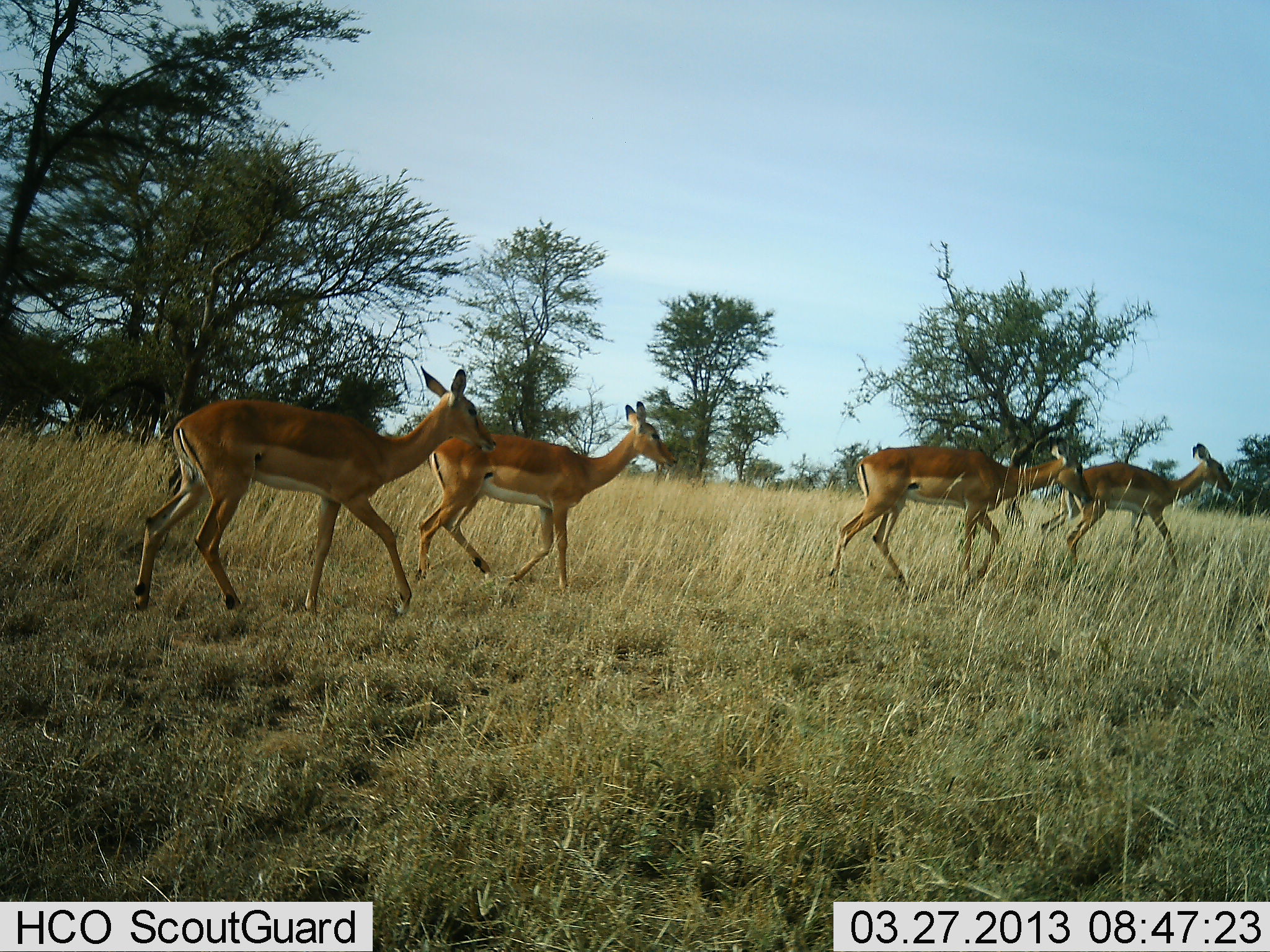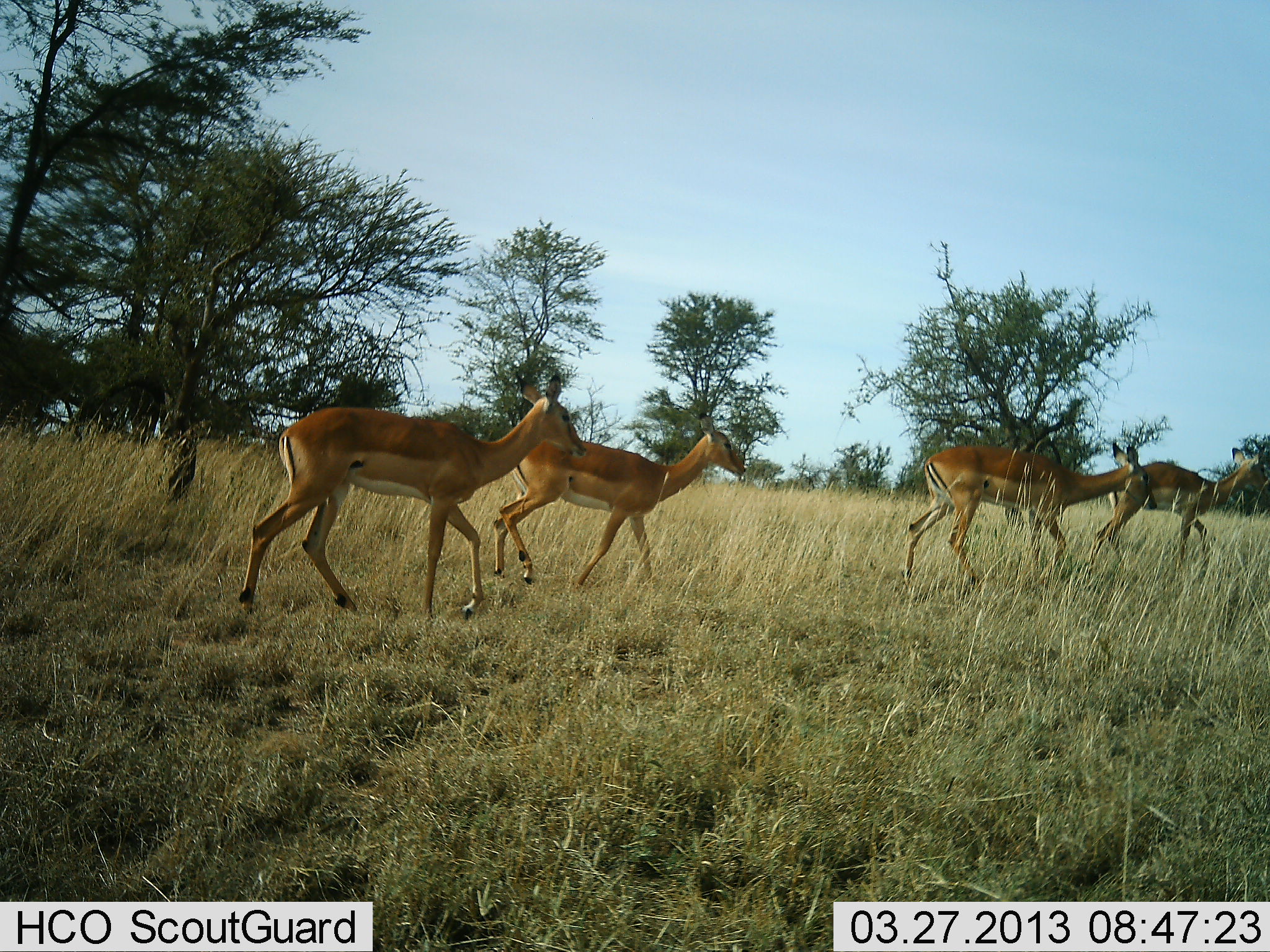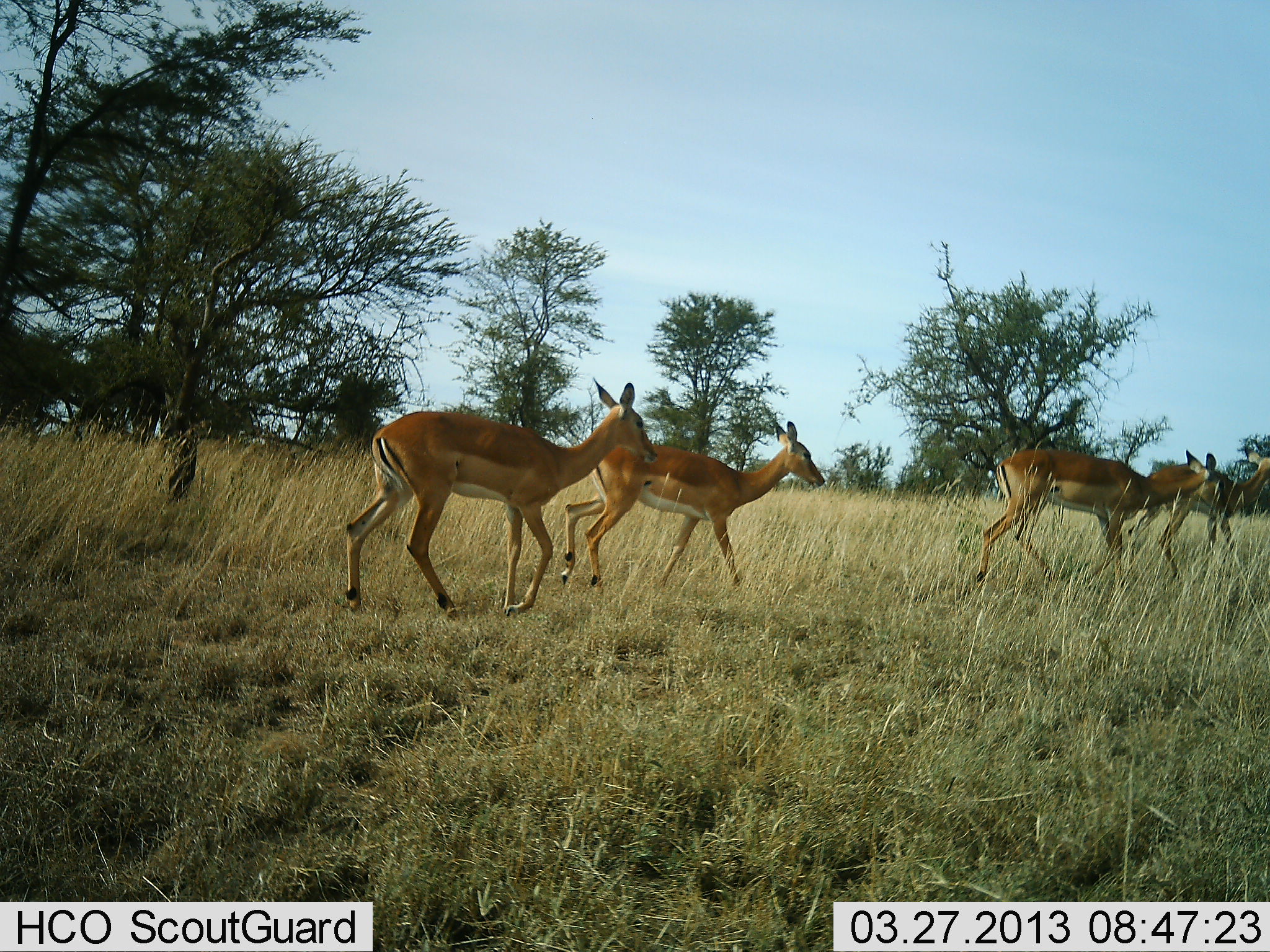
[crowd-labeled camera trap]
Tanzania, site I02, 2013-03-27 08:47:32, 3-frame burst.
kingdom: Animalia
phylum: Chordata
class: Mammalia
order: Artiodactyla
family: Bovidae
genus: Aepyceros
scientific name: Aepyceros melampus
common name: impala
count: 4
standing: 6%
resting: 0%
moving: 100%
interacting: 0%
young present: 0%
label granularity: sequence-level